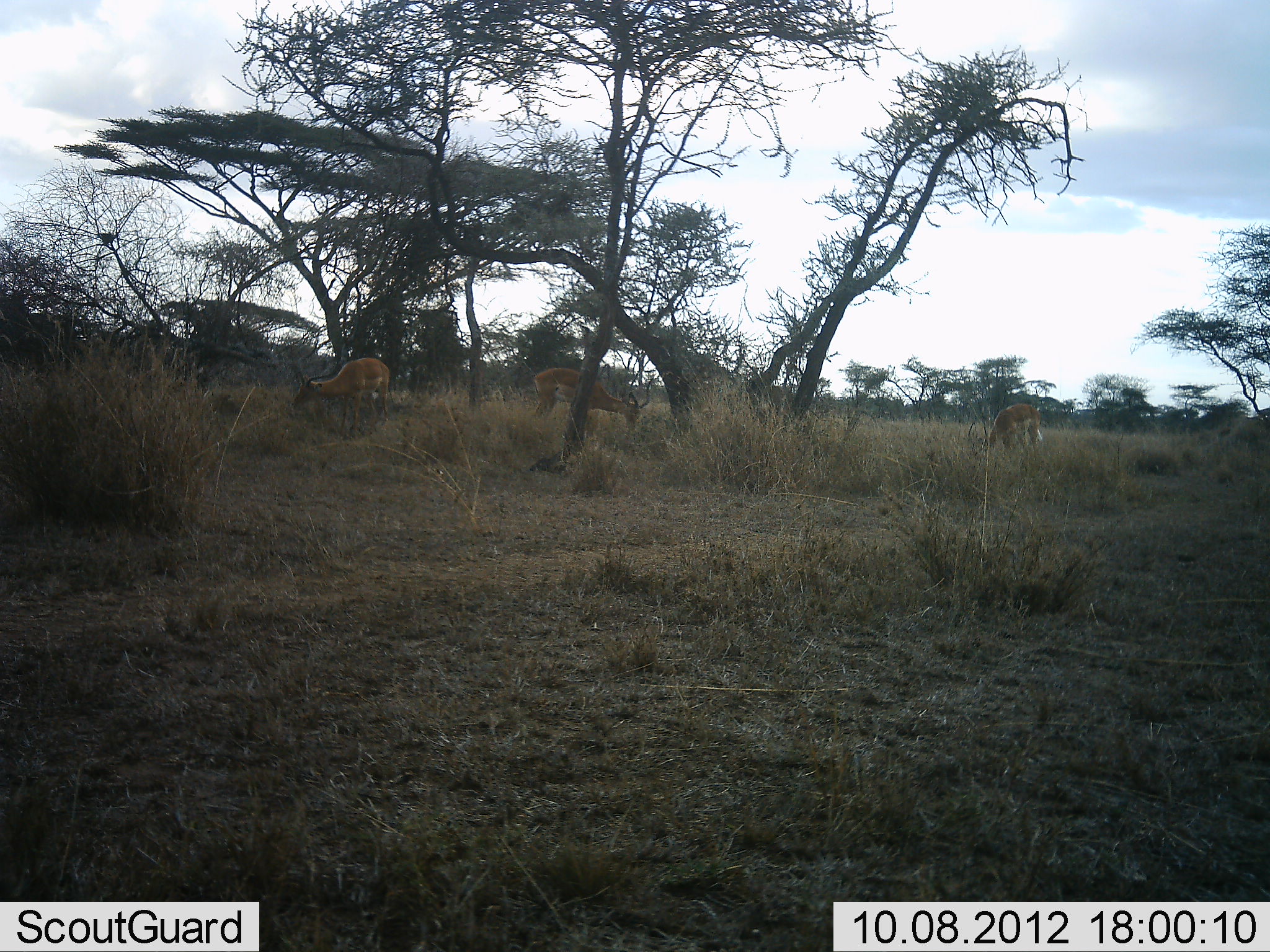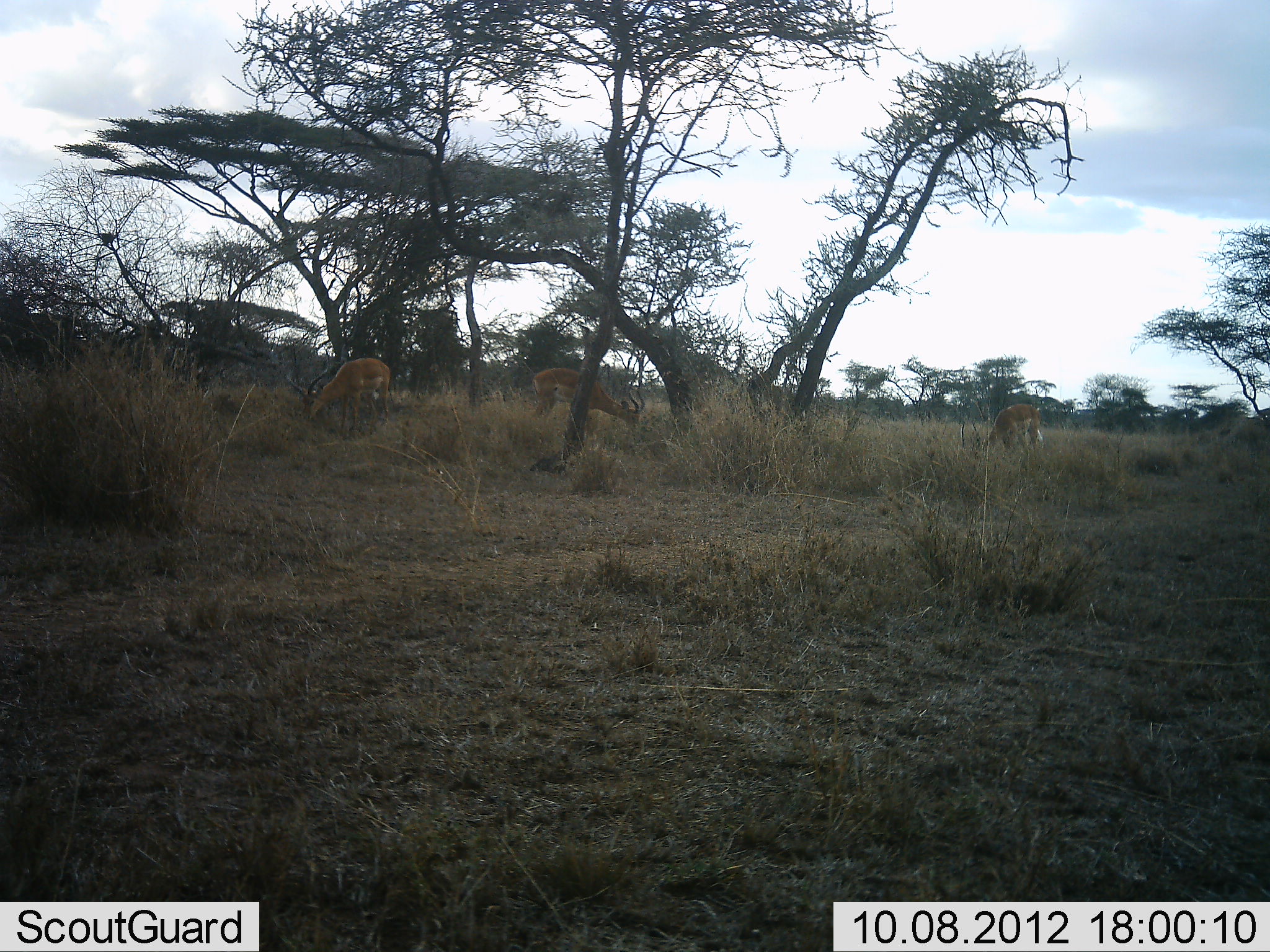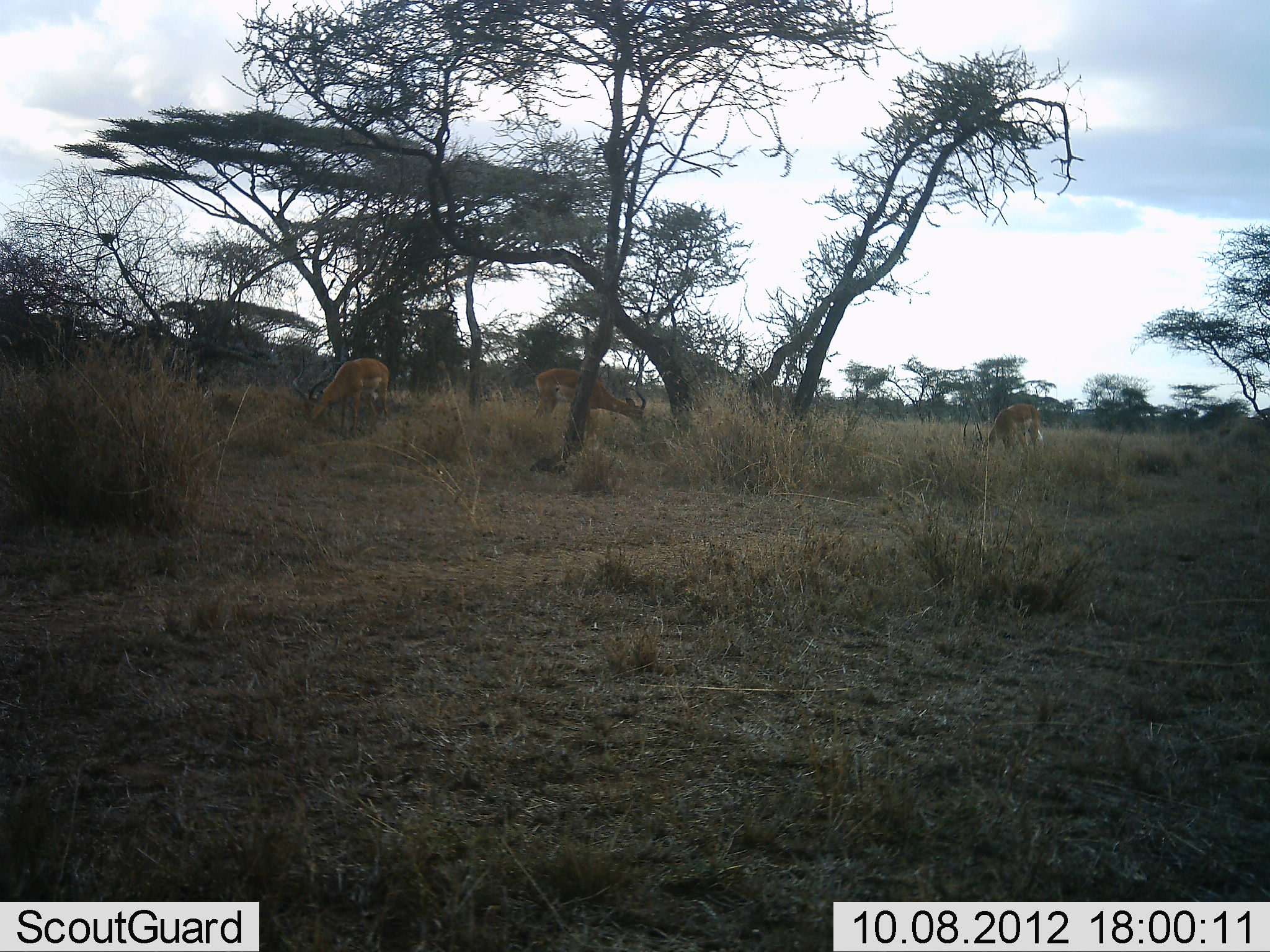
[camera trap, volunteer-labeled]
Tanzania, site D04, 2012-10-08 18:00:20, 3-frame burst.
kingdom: Animalia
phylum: Chordata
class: Mammalia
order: Artiodactyla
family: Bovidae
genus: Aepyceros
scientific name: Aepyceros melampus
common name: impala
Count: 3.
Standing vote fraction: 20%.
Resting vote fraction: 0%.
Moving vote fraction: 0%.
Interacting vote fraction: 0%.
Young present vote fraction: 0%.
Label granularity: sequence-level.